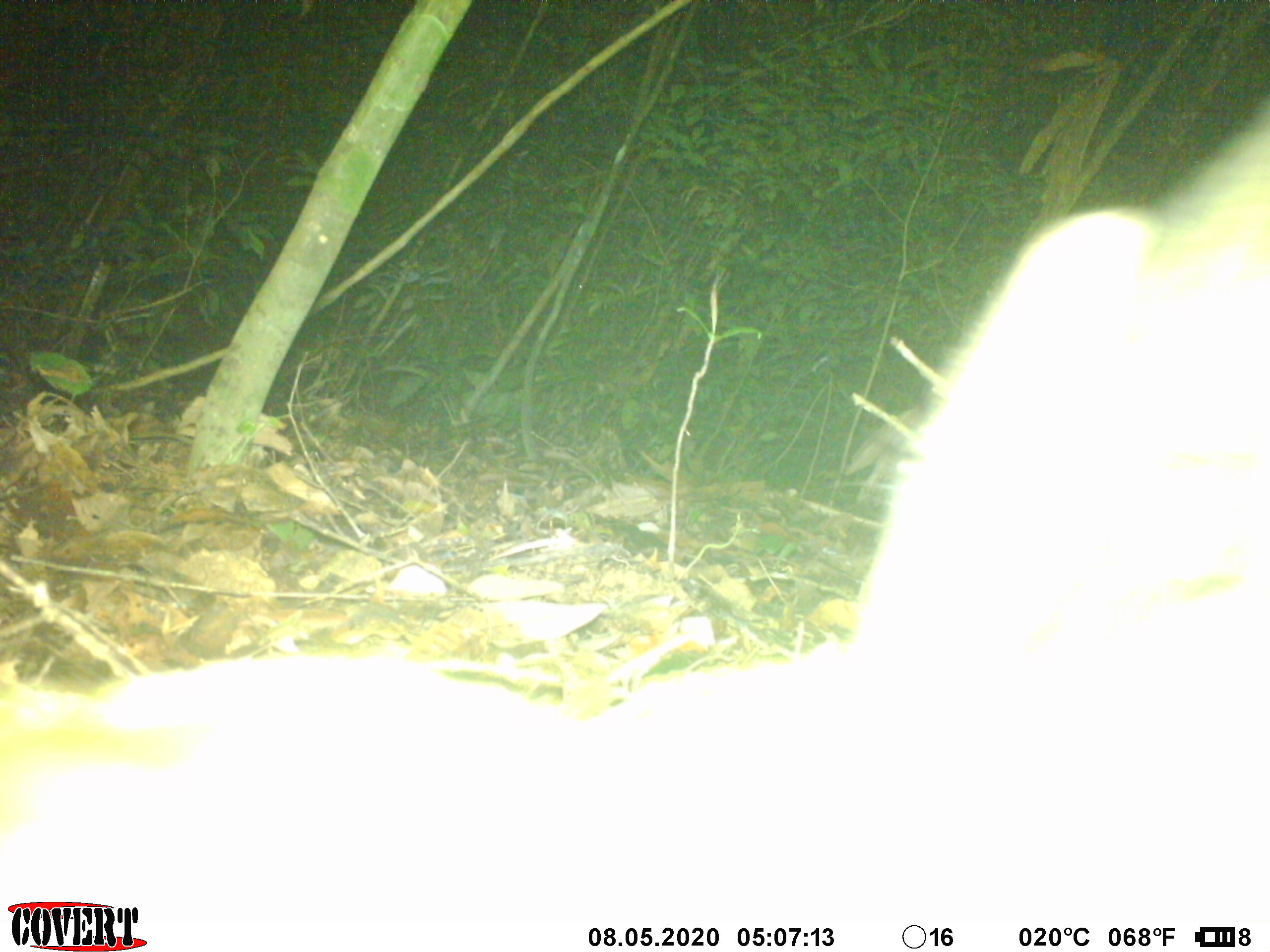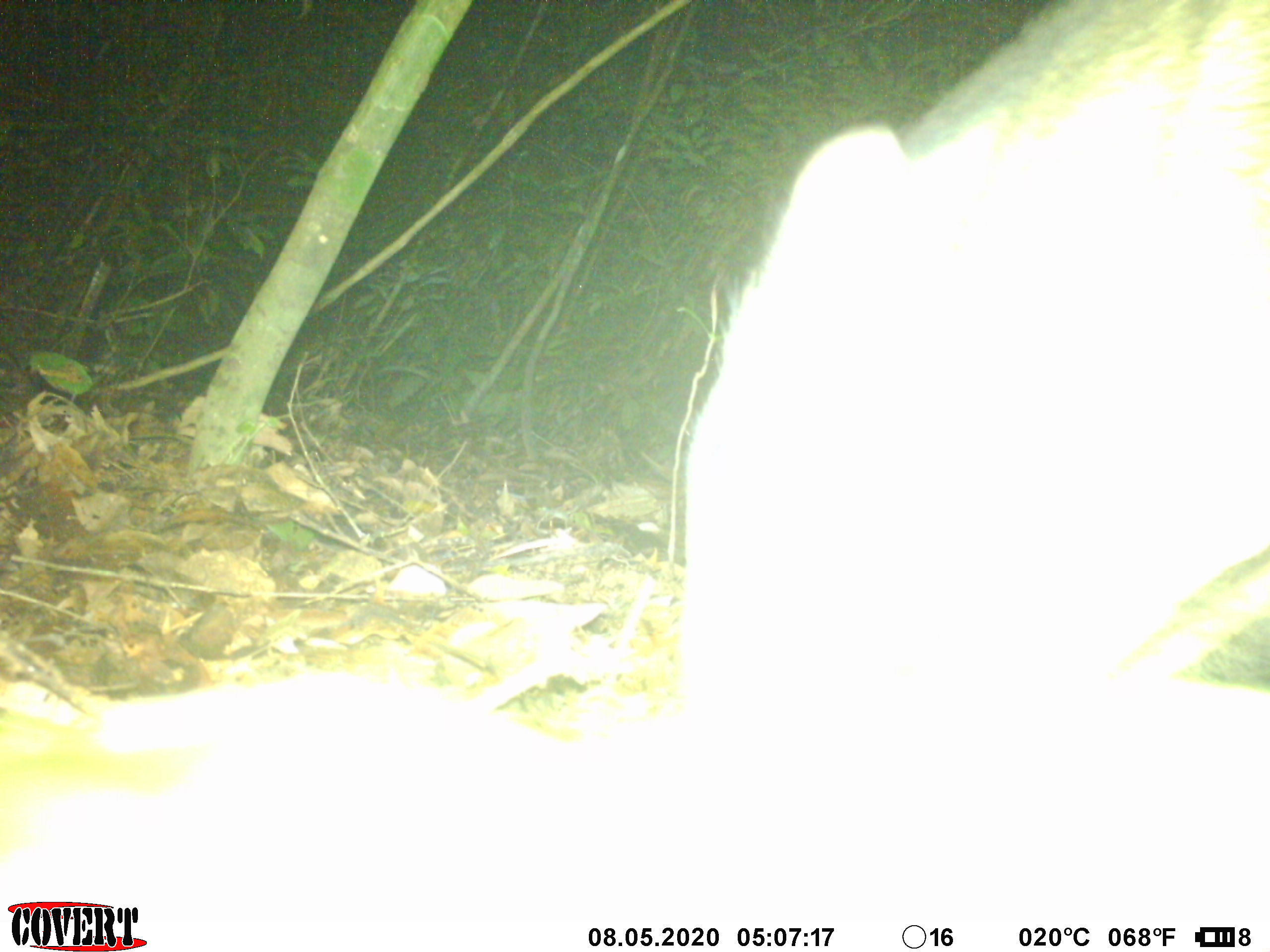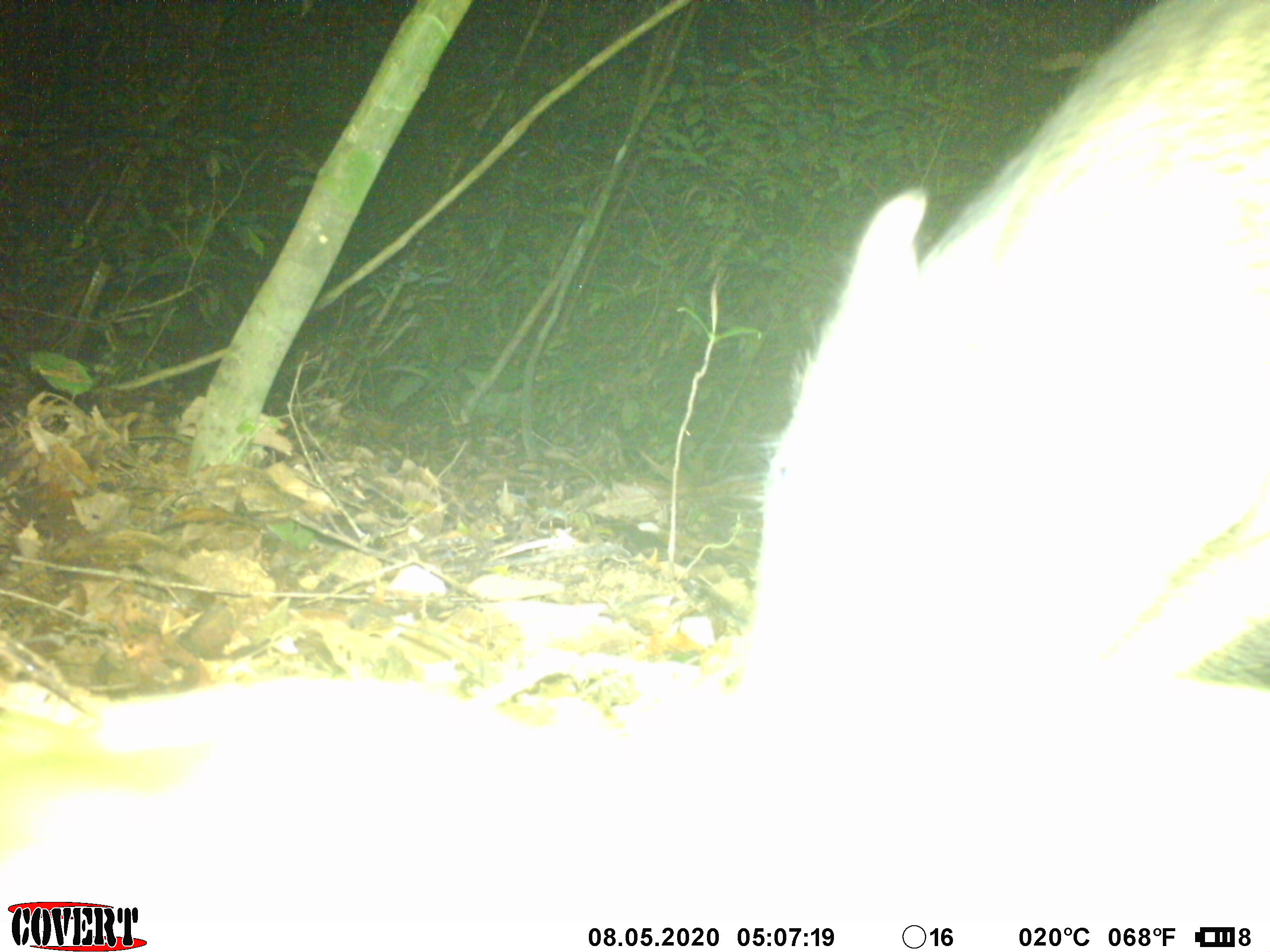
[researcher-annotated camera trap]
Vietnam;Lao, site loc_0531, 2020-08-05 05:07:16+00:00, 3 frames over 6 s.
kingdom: Animalia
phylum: Chordata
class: Mammalia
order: Artiodactyla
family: Suidae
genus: Sus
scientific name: Sus scrofa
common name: eurasian wild pig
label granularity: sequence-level